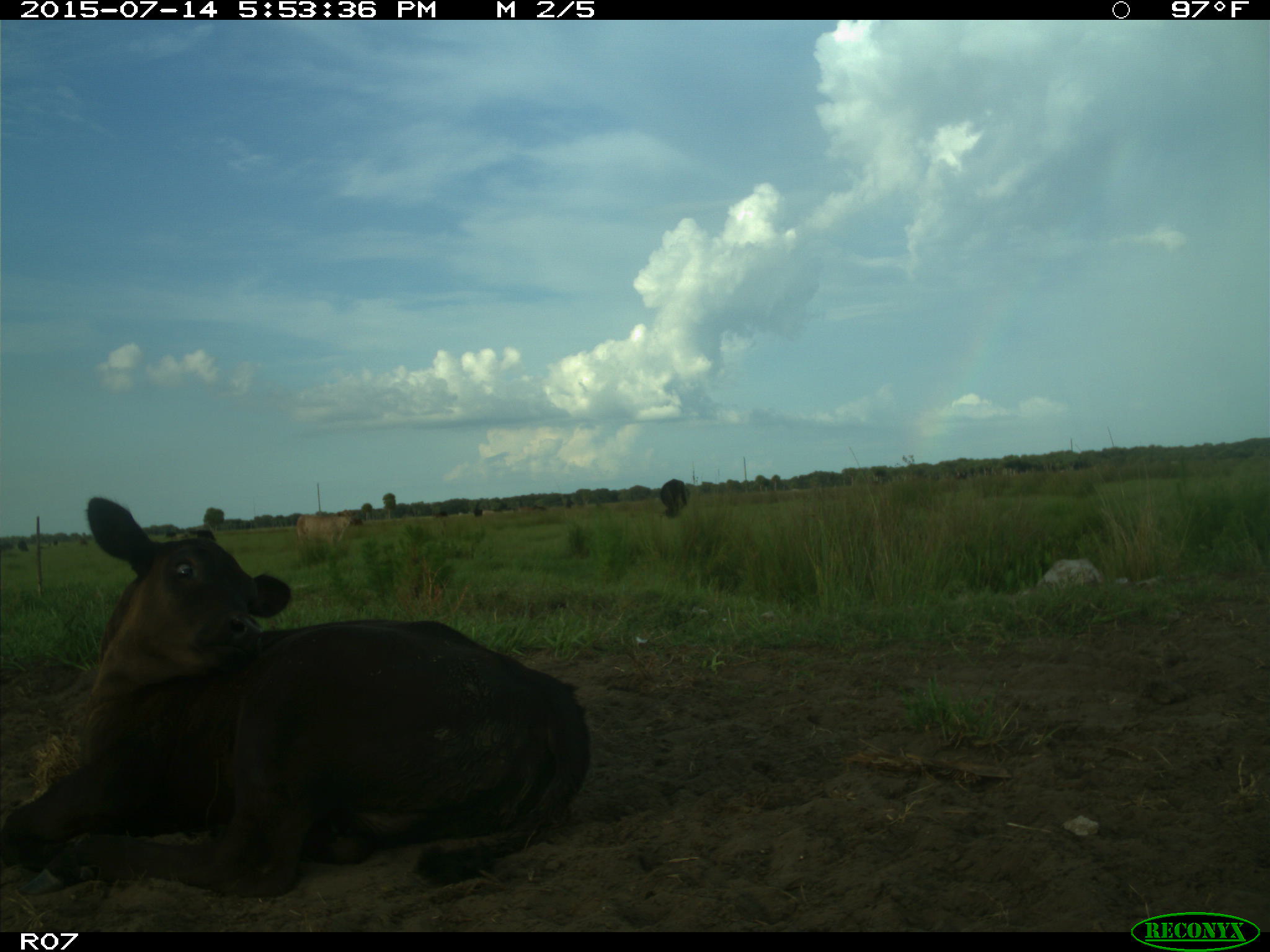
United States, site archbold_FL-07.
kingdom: Animalia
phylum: Chordata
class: Mammalia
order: Artiodactyla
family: Bovidae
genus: Bos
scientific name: Bos taurus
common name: domestic cow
Bos taurus (domestic cow).